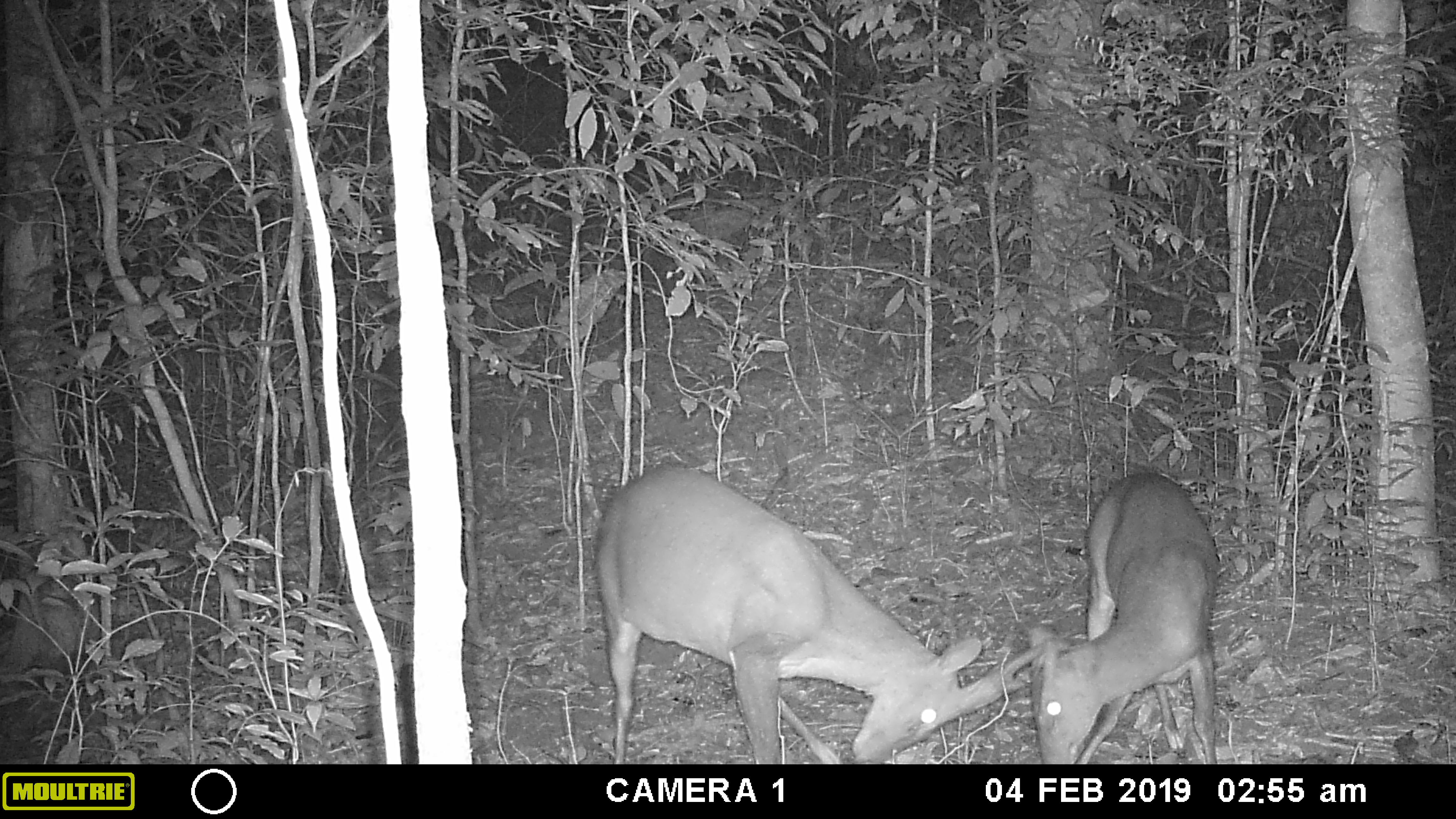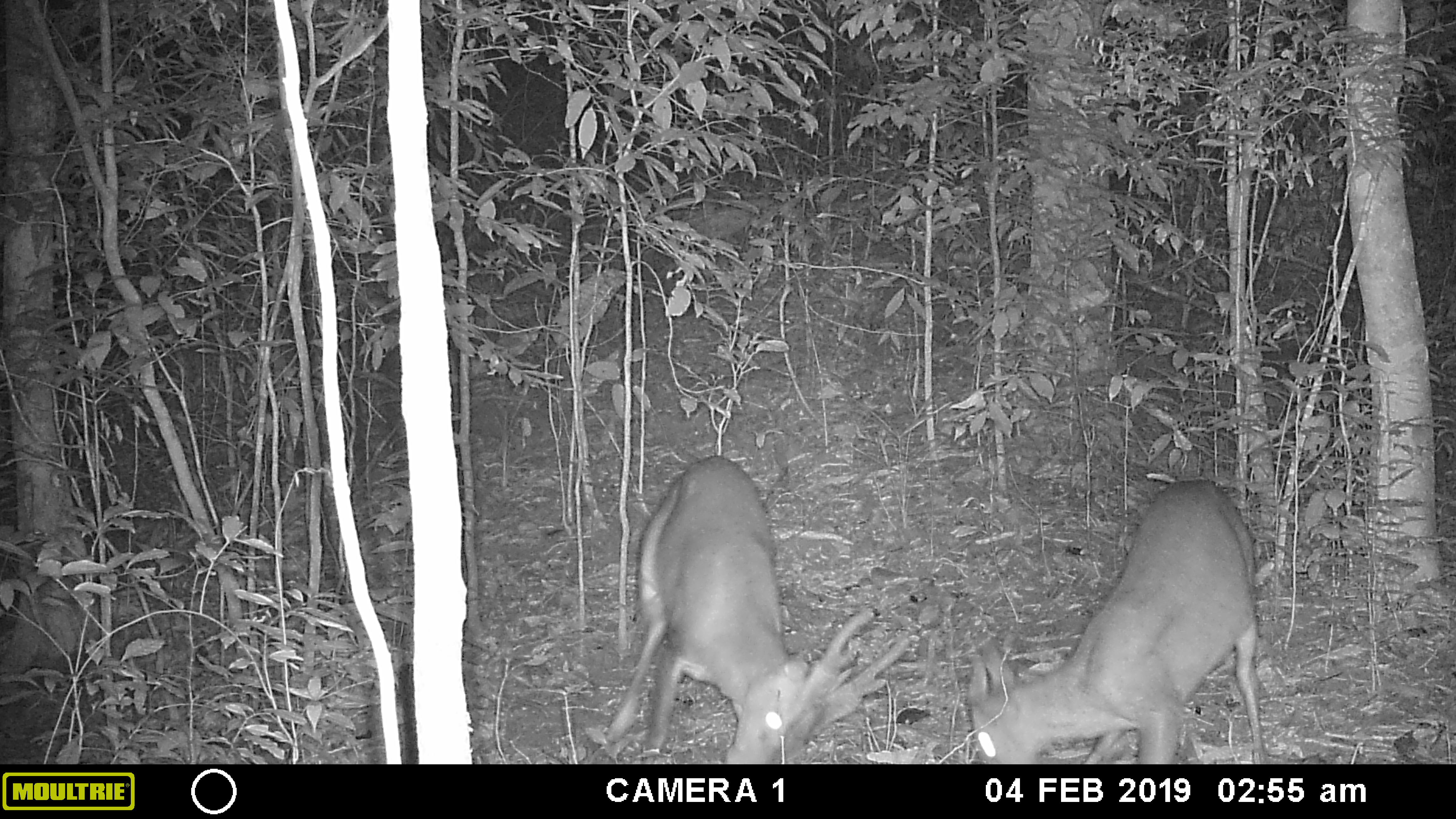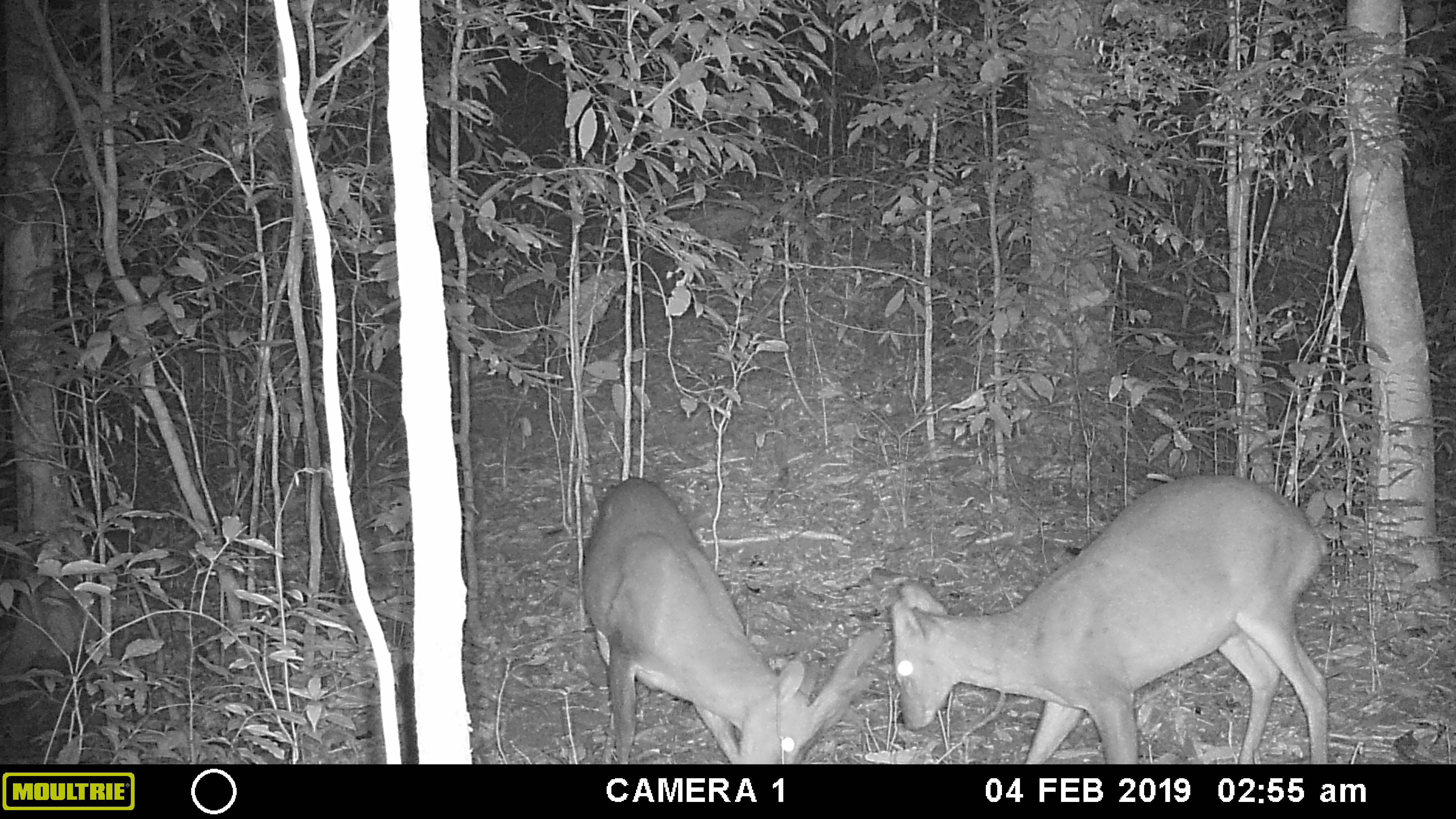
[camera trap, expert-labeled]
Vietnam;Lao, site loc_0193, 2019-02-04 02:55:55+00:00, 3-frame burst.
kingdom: Animalia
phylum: Chordata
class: Mammalia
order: Artiodactyla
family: Cervidae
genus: Muntiacus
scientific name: Muntiacus vuquangensis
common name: large-antlered muntjac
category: large antlered muntjac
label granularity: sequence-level